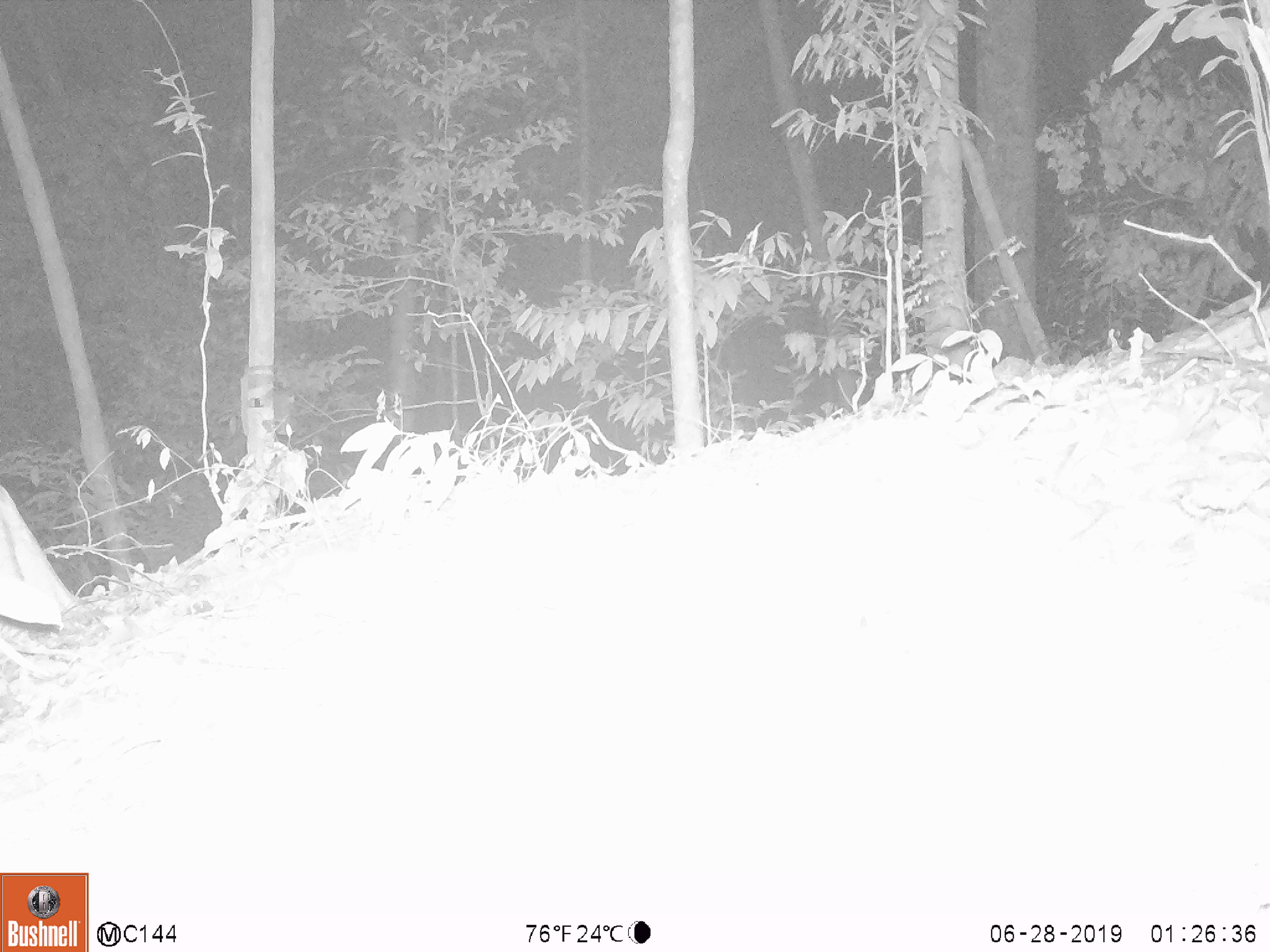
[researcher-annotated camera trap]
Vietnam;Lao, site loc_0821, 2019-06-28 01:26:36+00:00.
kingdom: Animalia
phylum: Chordata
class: Mammalia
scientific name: Mammalia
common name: mammal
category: unidentified small mammal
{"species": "unidentified small mammal (mammal) (Mammalia)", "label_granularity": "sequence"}